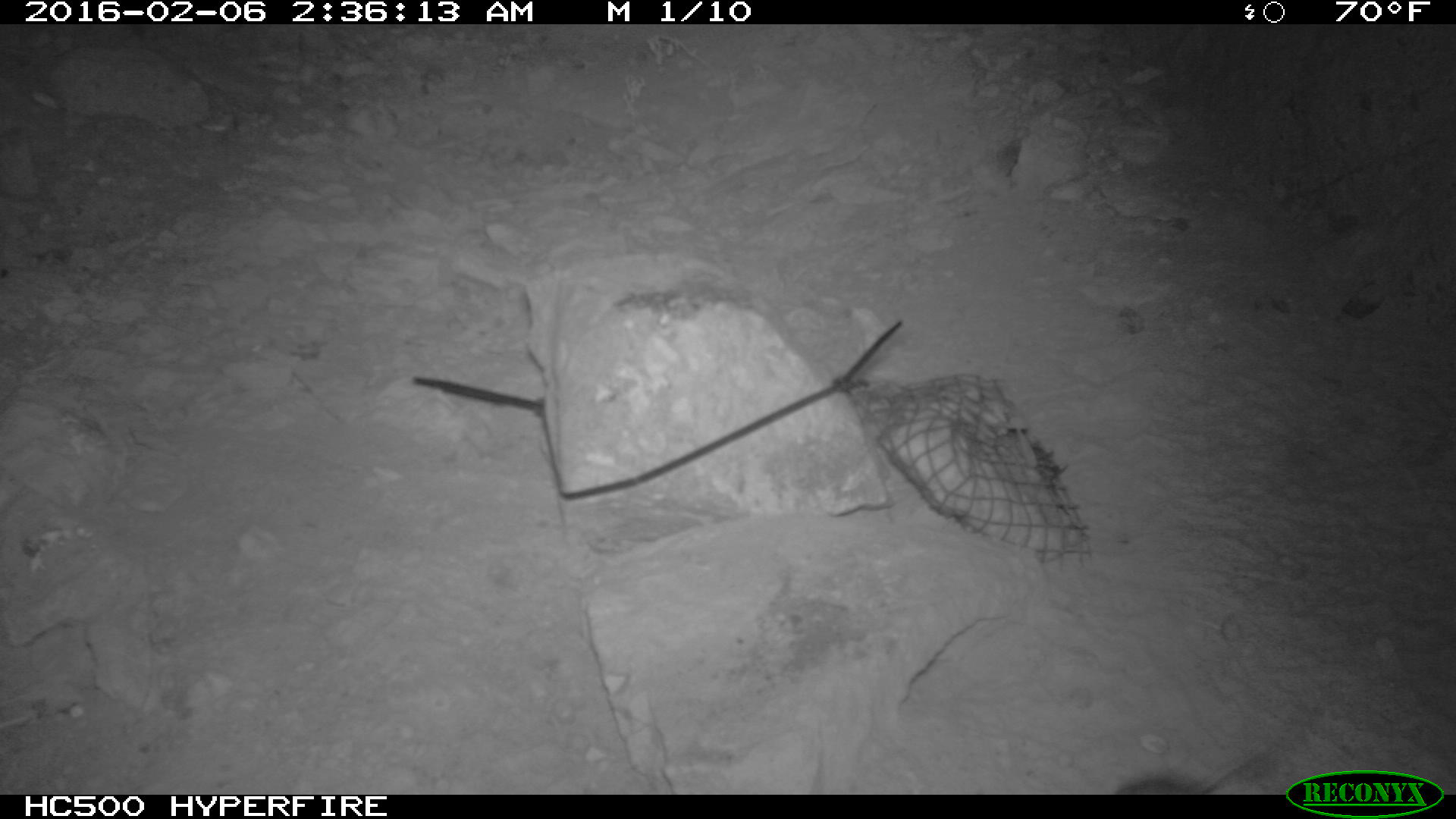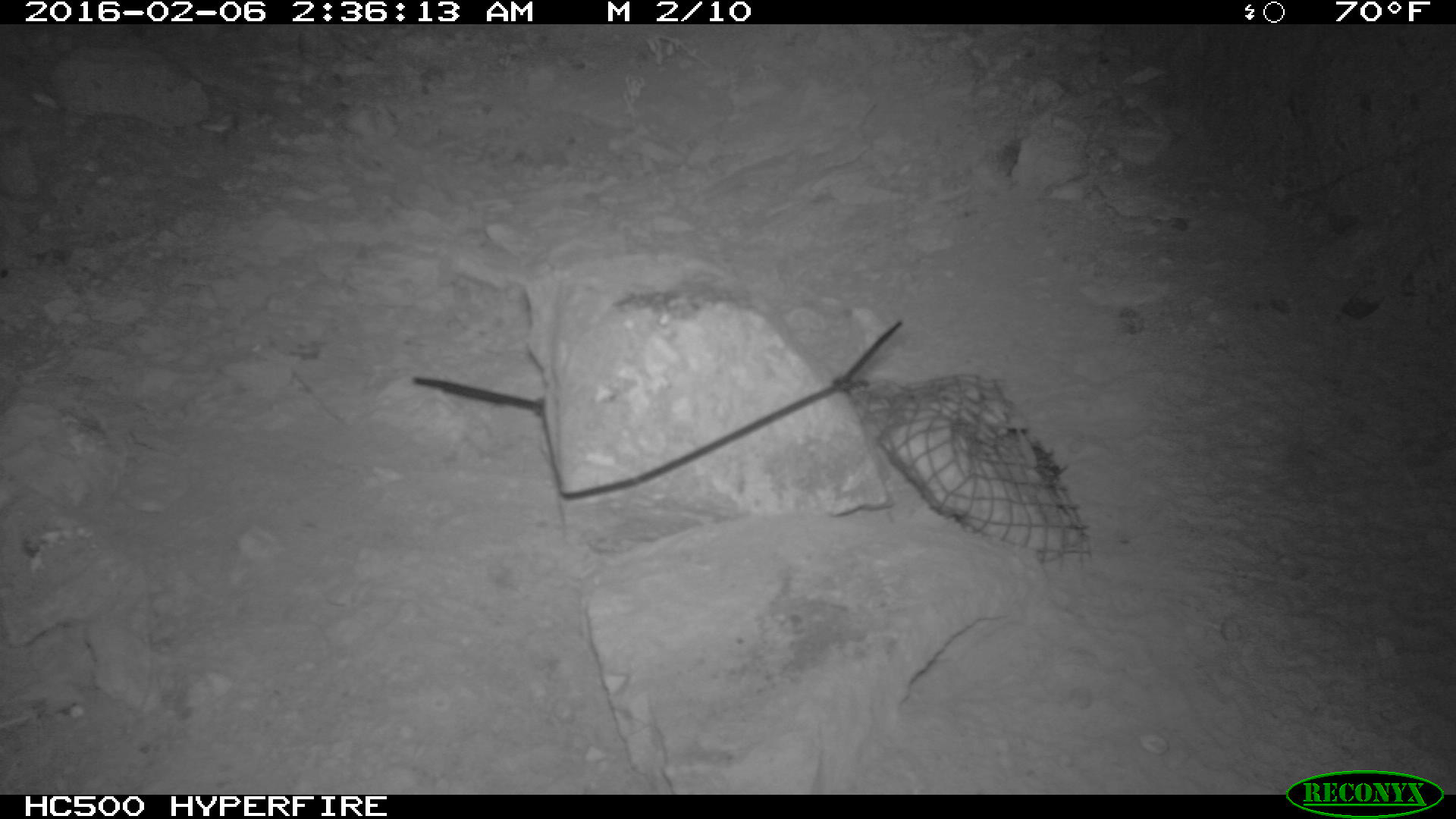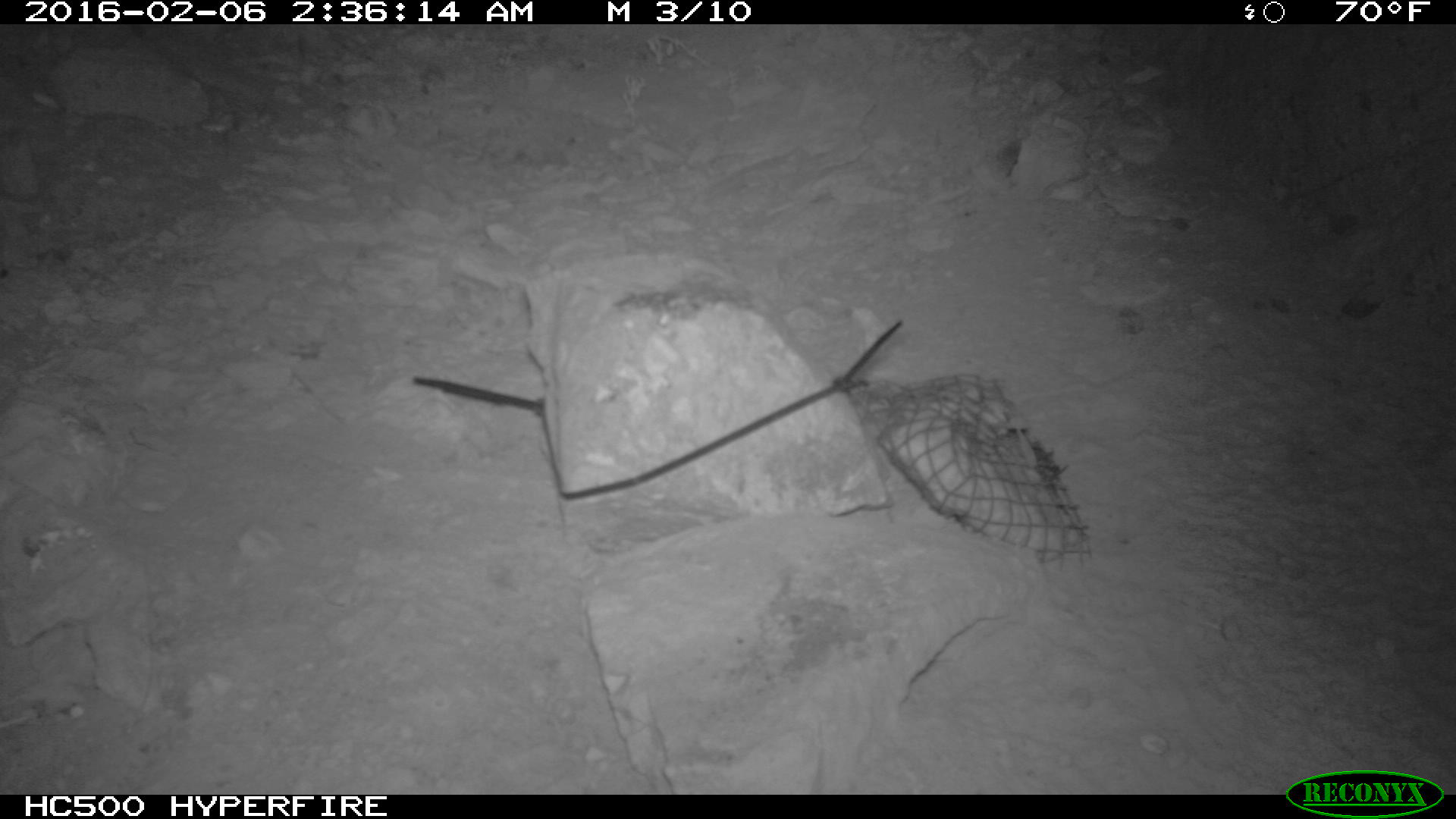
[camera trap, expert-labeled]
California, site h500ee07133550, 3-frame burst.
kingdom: Animalia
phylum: Chordata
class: Mammalia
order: Rodentia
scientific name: Rodentia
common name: rodent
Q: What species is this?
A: Rodent (Rodentia).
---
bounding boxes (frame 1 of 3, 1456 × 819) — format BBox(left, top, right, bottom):
rodent: BBox(1114, 750, 1259, 794)